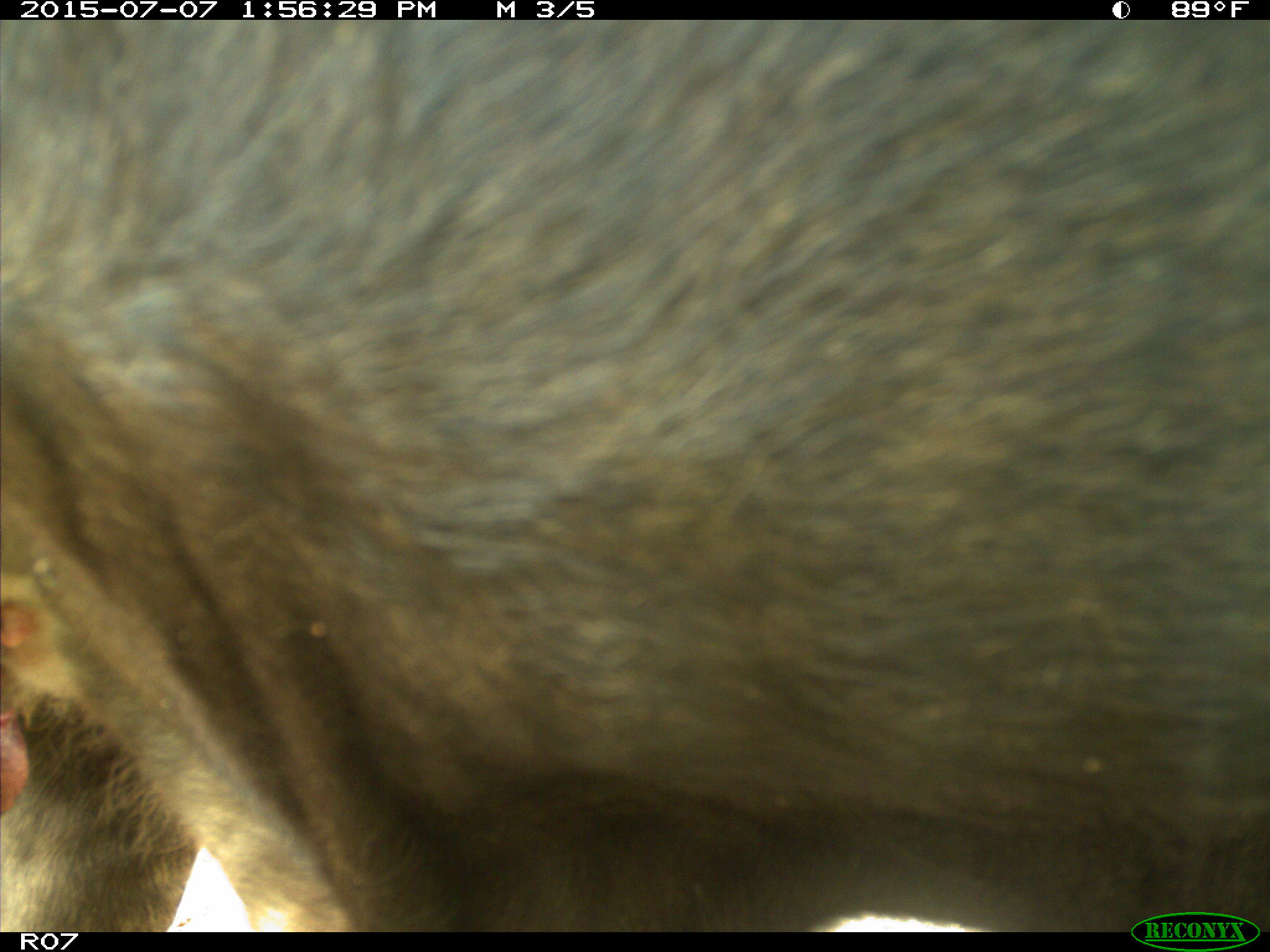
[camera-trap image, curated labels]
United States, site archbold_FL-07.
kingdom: Animalia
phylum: Chordata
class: Mammalia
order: Artiodactyla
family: Bovidae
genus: Bos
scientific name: Bos taurus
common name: domestic cow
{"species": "Bos taurus (domestic cow)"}